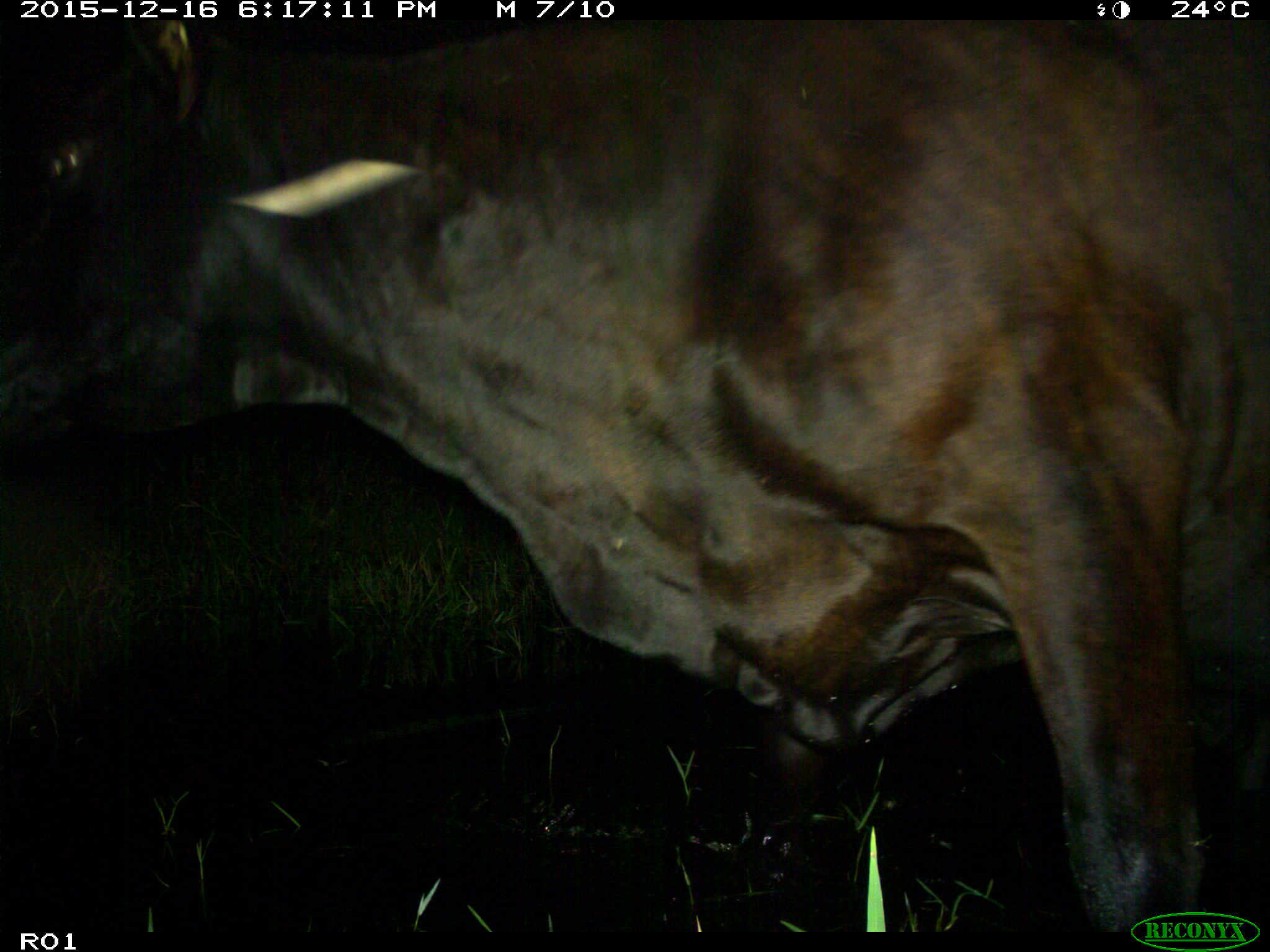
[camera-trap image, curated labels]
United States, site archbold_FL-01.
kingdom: Animalia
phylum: Chordata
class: Mammalia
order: Artiodactyla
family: Bovidae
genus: Bos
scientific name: Bos taurus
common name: domestic cow